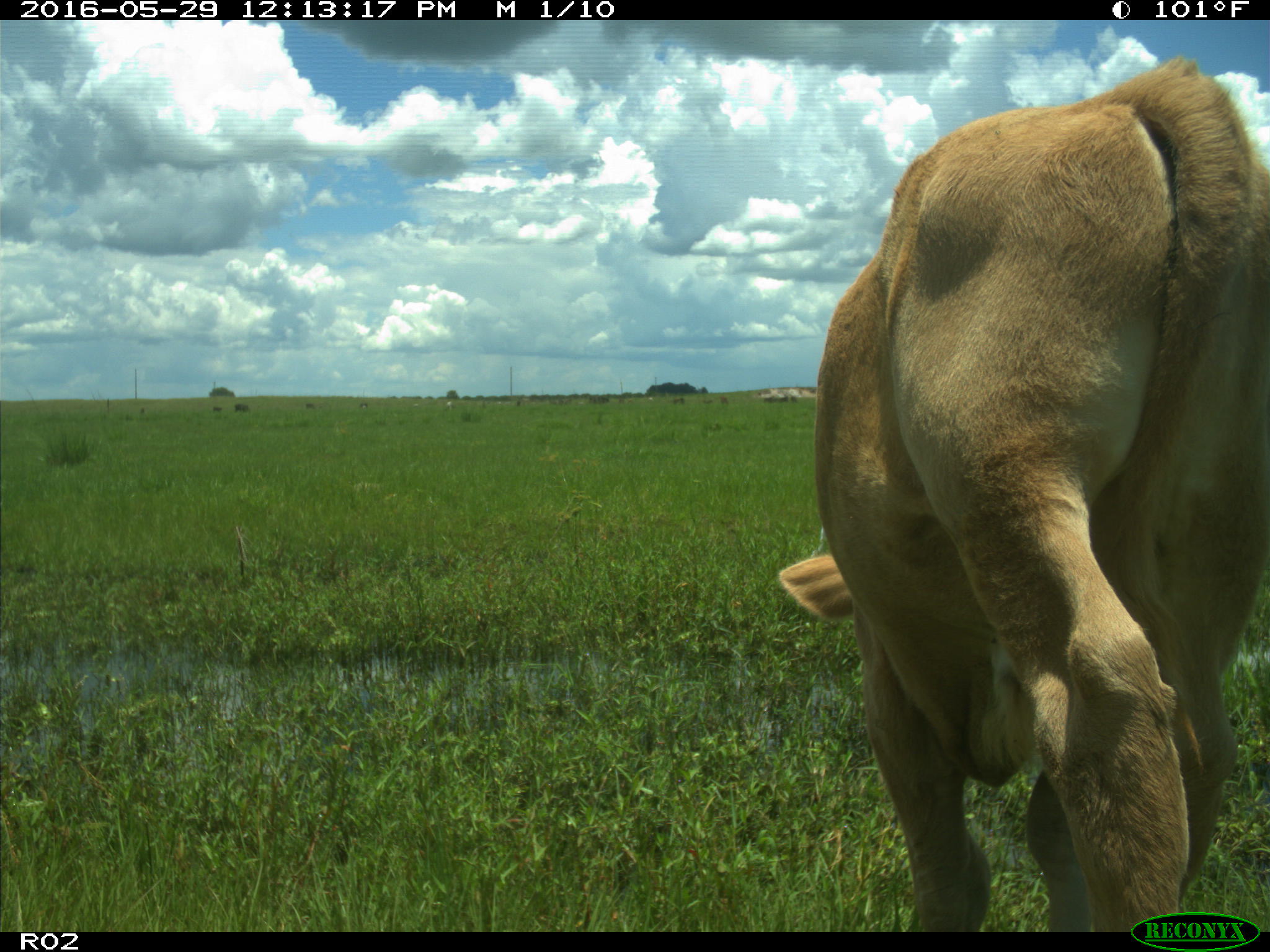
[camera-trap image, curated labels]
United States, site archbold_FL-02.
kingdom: Animalia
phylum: Chordata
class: Mammalia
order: Artiodactyla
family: Bovidae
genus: Bos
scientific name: Bos taurus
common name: domestic cow